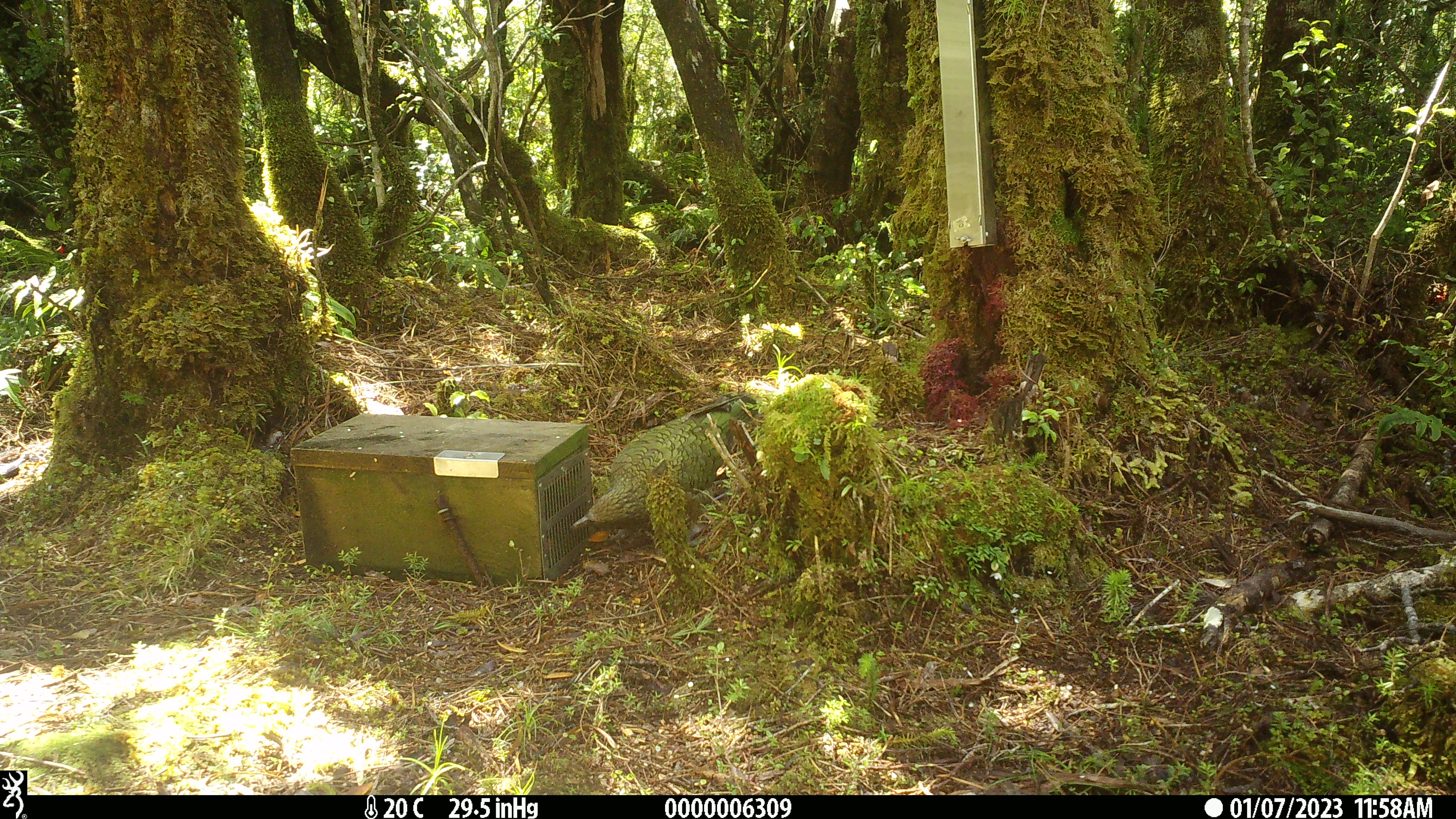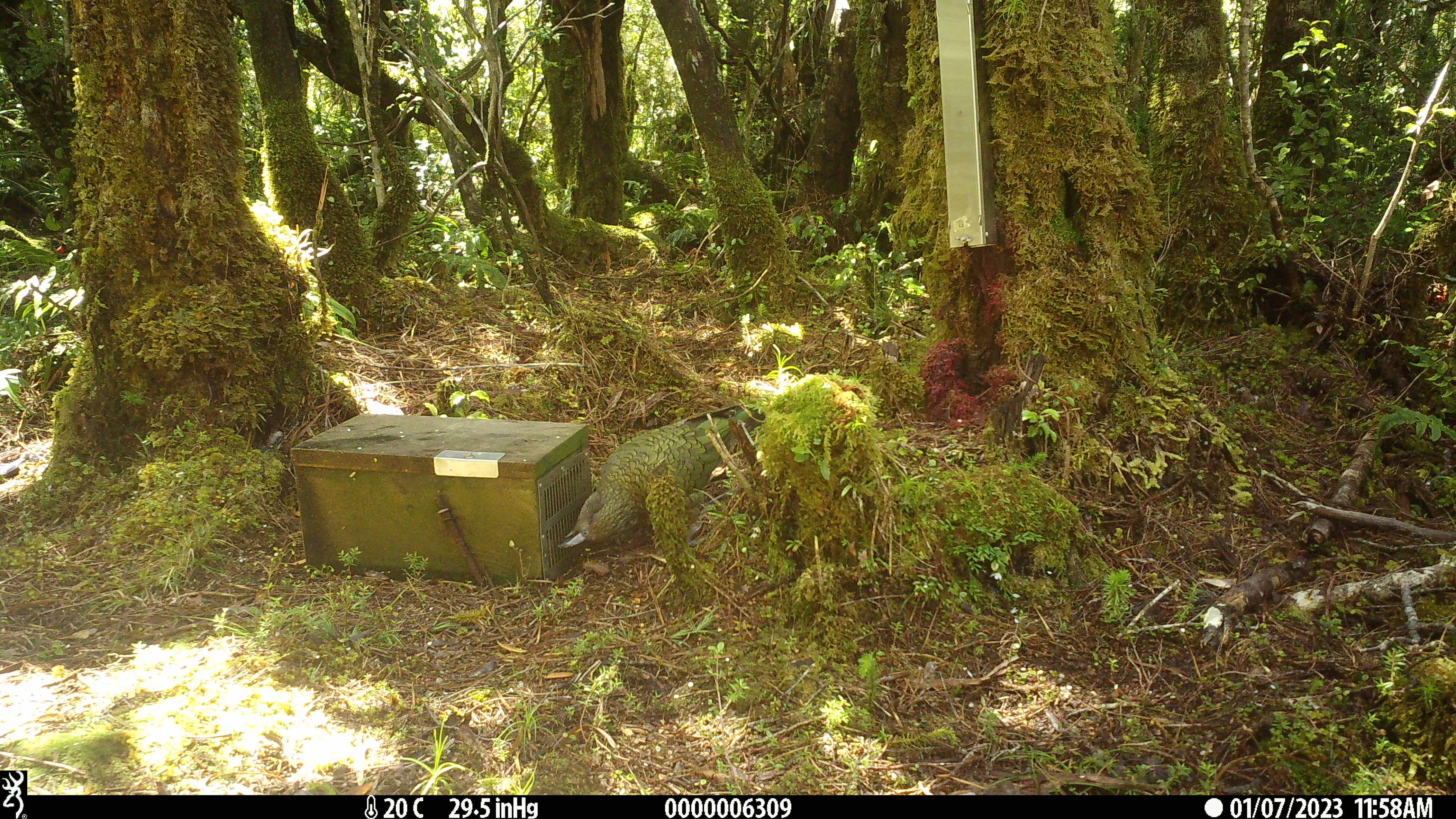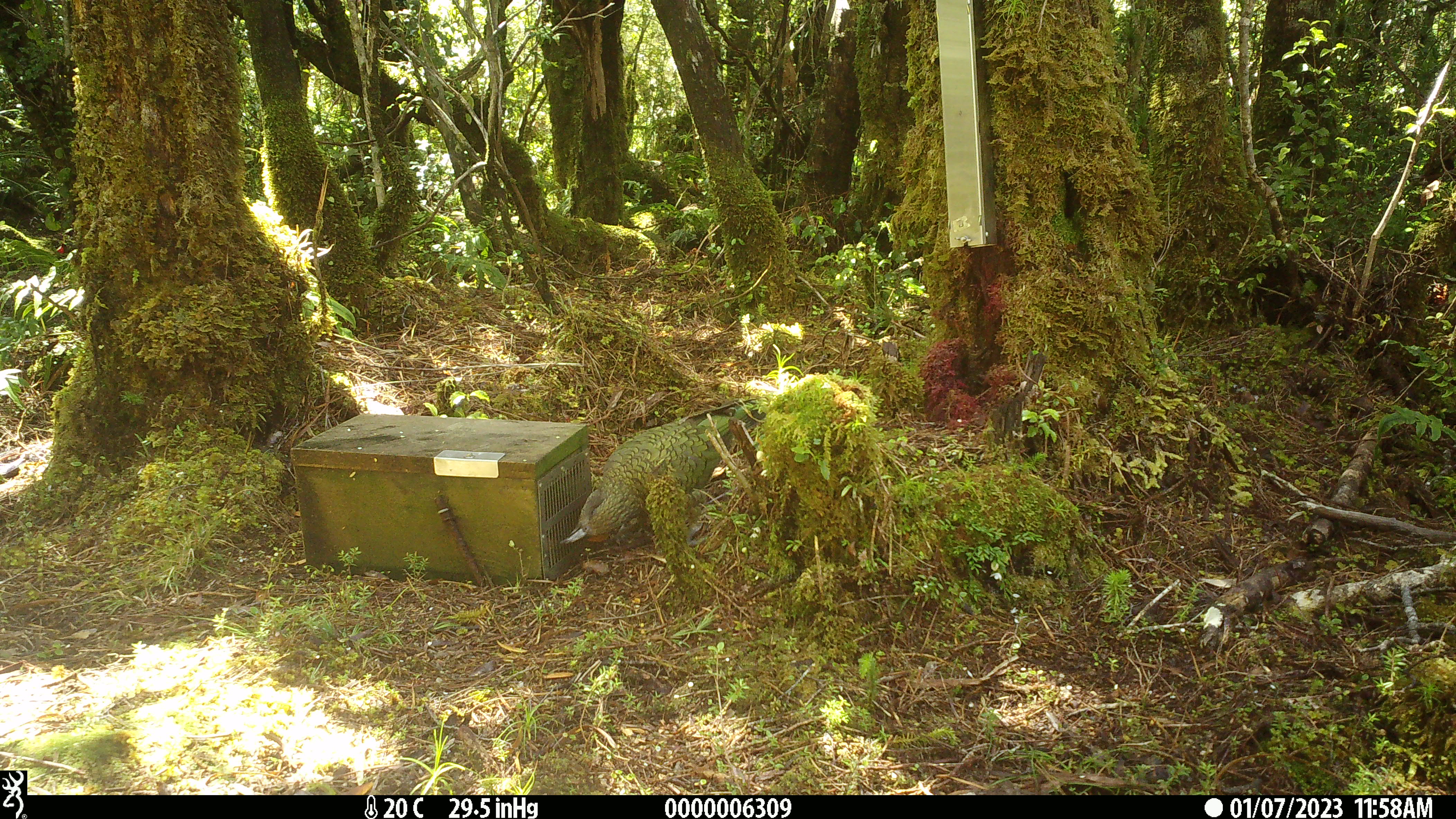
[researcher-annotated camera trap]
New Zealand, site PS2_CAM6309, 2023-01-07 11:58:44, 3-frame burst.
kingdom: Animalia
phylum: Chordata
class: Aves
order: Psittaciformes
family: Strigopidae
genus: Nestor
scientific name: Nestor notabilis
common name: kea